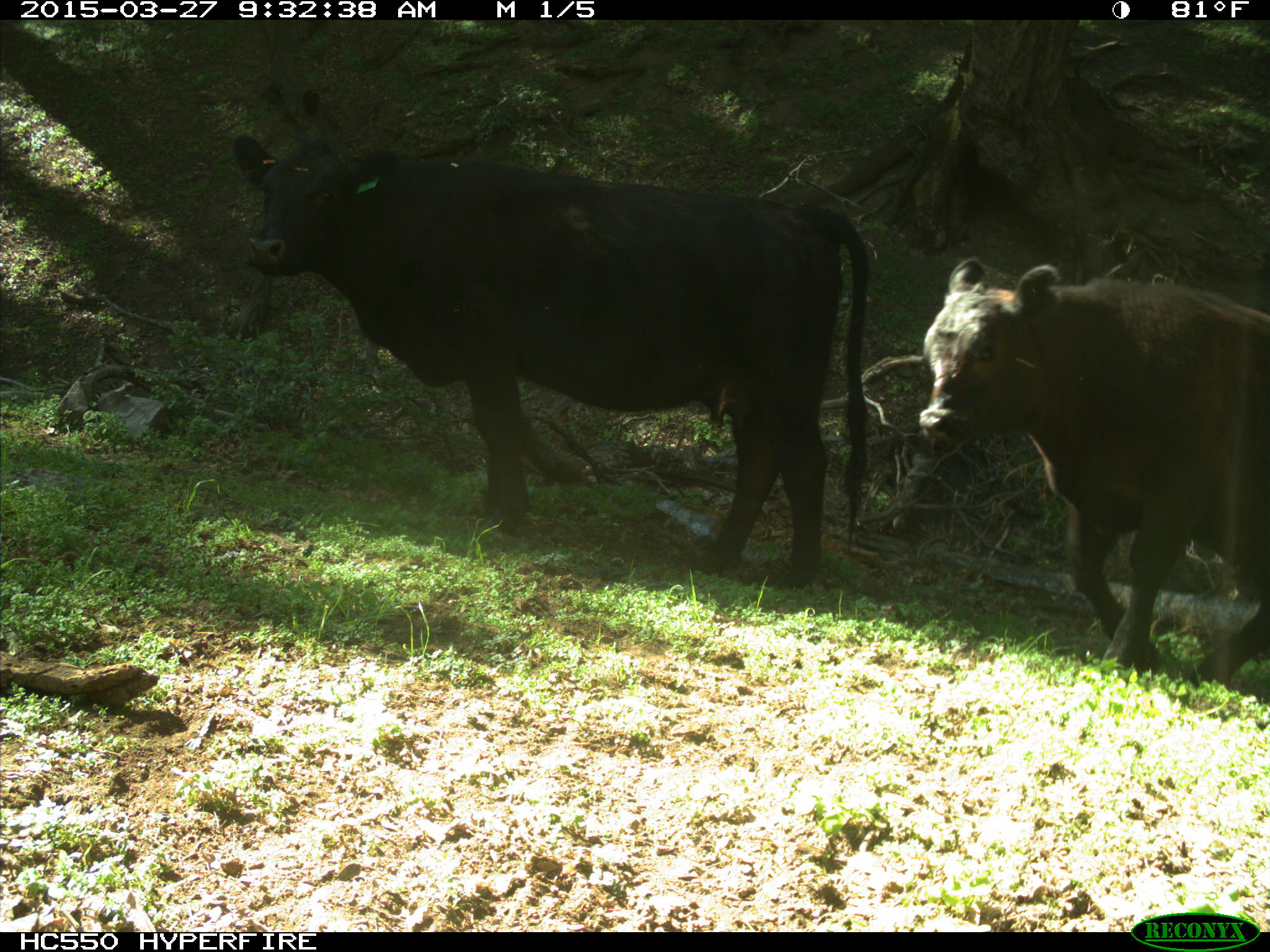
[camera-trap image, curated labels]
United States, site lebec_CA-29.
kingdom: Animalia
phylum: Chordata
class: Mammalia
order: Artiodactyla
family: Bovidae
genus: Bos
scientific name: Bos taurus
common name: domestic cow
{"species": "Bos taurus (domestic cow)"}